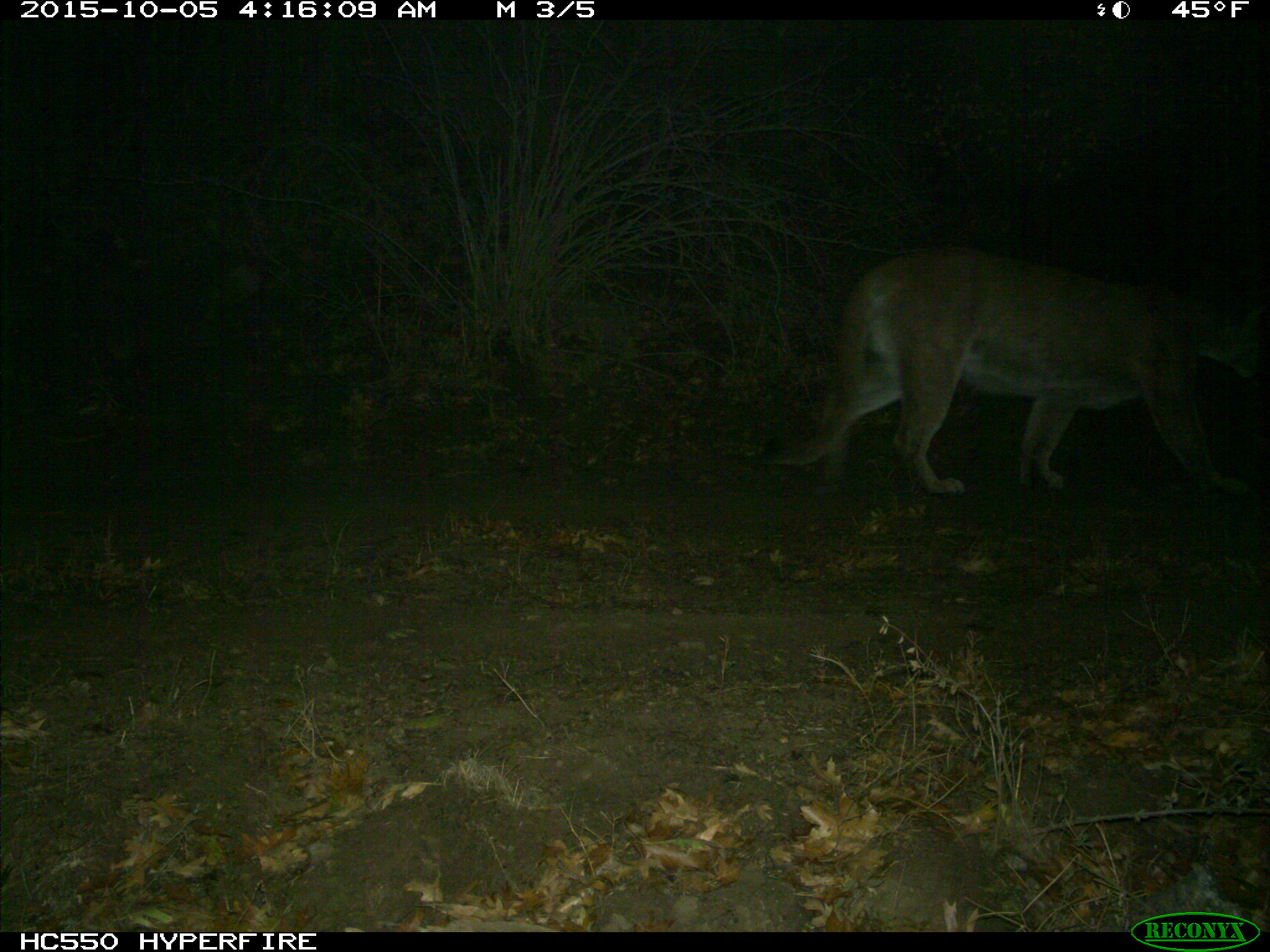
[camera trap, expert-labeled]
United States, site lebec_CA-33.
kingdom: Animalia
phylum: Chordata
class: Mammalia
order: Carnivora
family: Felidae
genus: Puma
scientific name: Puma concolor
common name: mountain lion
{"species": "Puma concolor (mountain lion)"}